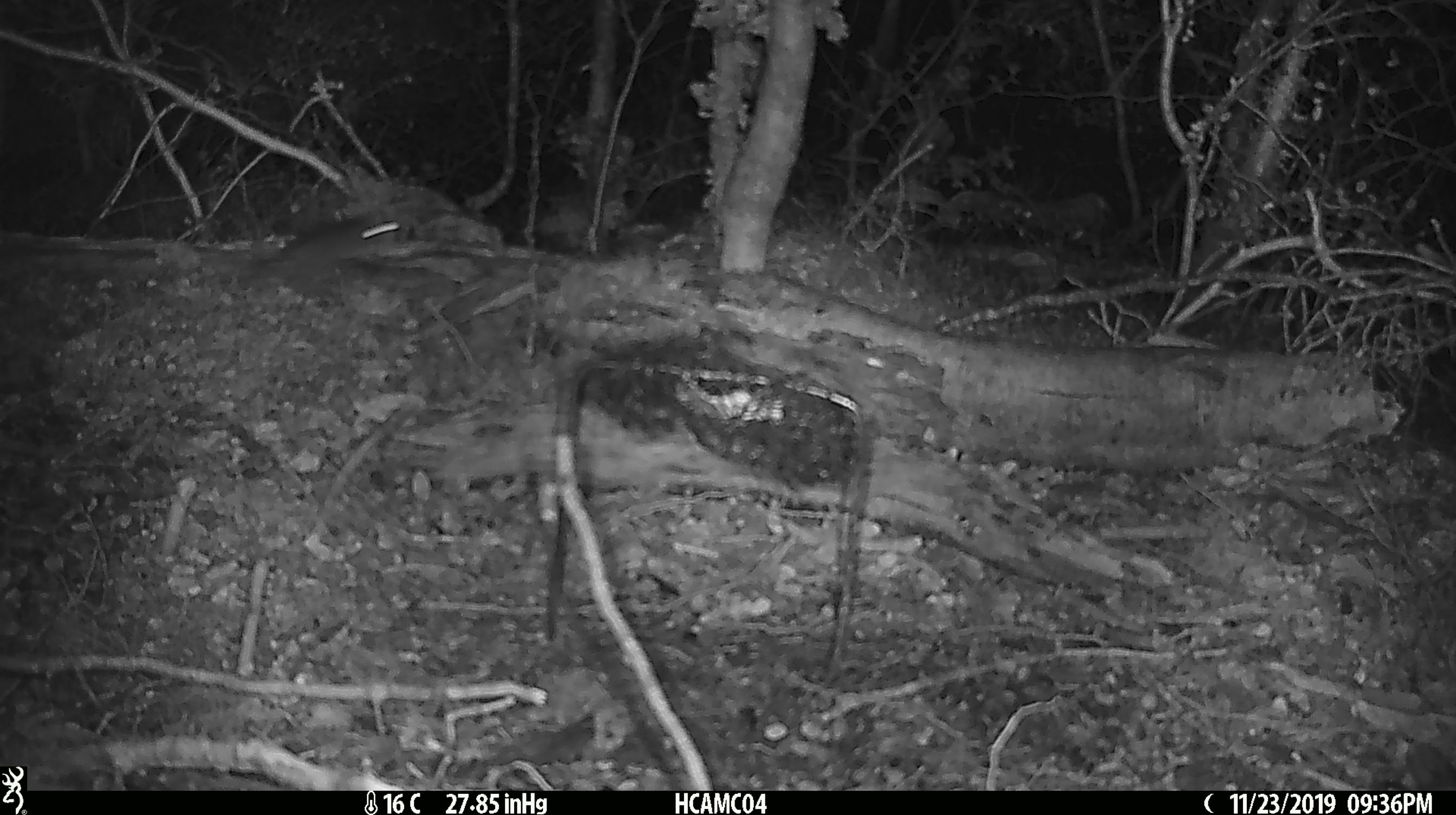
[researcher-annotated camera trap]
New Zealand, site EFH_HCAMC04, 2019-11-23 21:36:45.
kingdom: Animalia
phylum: Chordata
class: Mammalia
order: Rodentia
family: Muridae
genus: Mus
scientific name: Mus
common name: mouse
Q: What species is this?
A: Mouse (Mus).